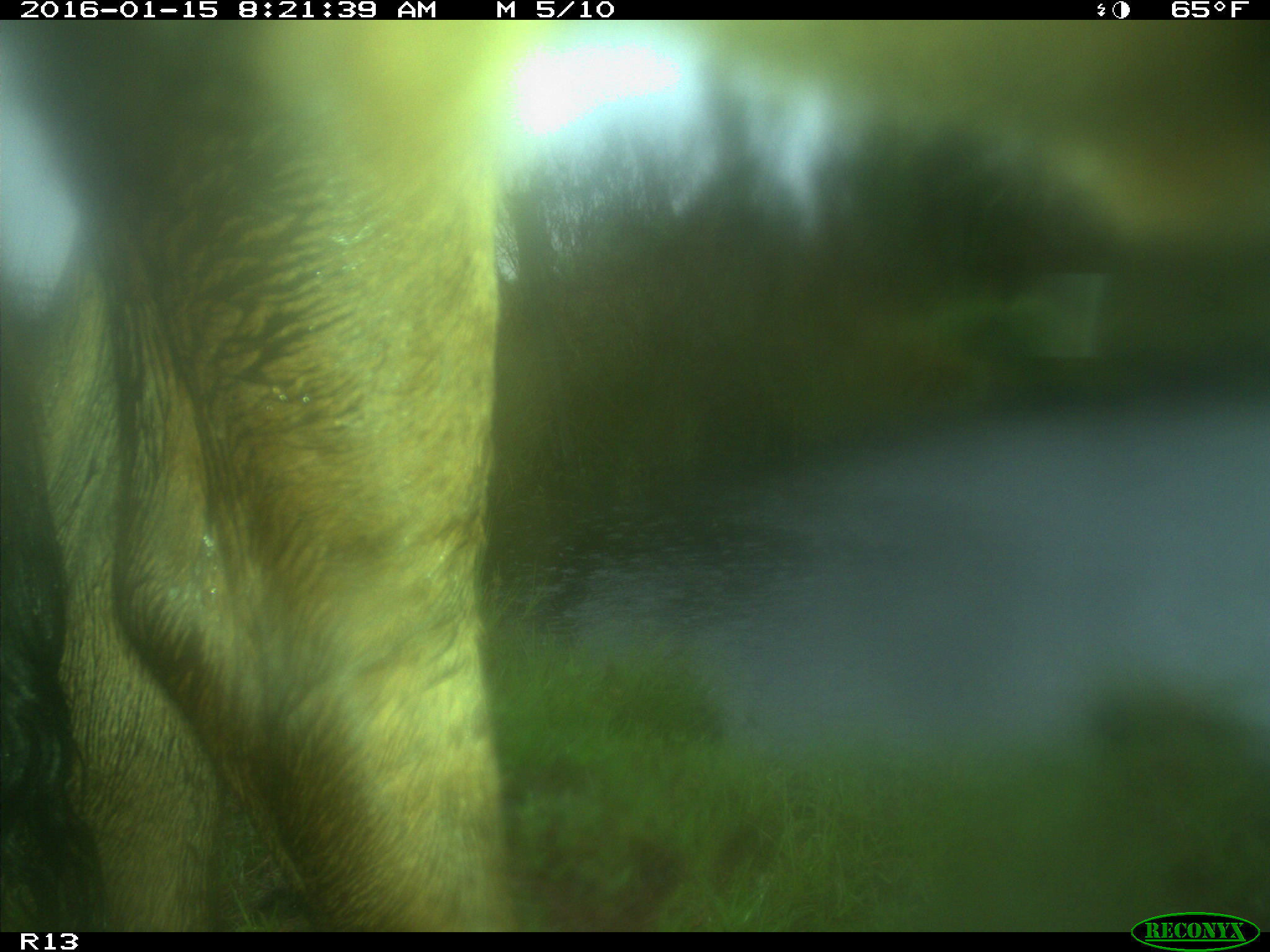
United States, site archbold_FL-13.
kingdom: Animalia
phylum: Chordata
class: Mammalia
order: Artiodactyla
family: Bovidae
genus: Bos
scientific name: Bos taurus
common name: domestic cow